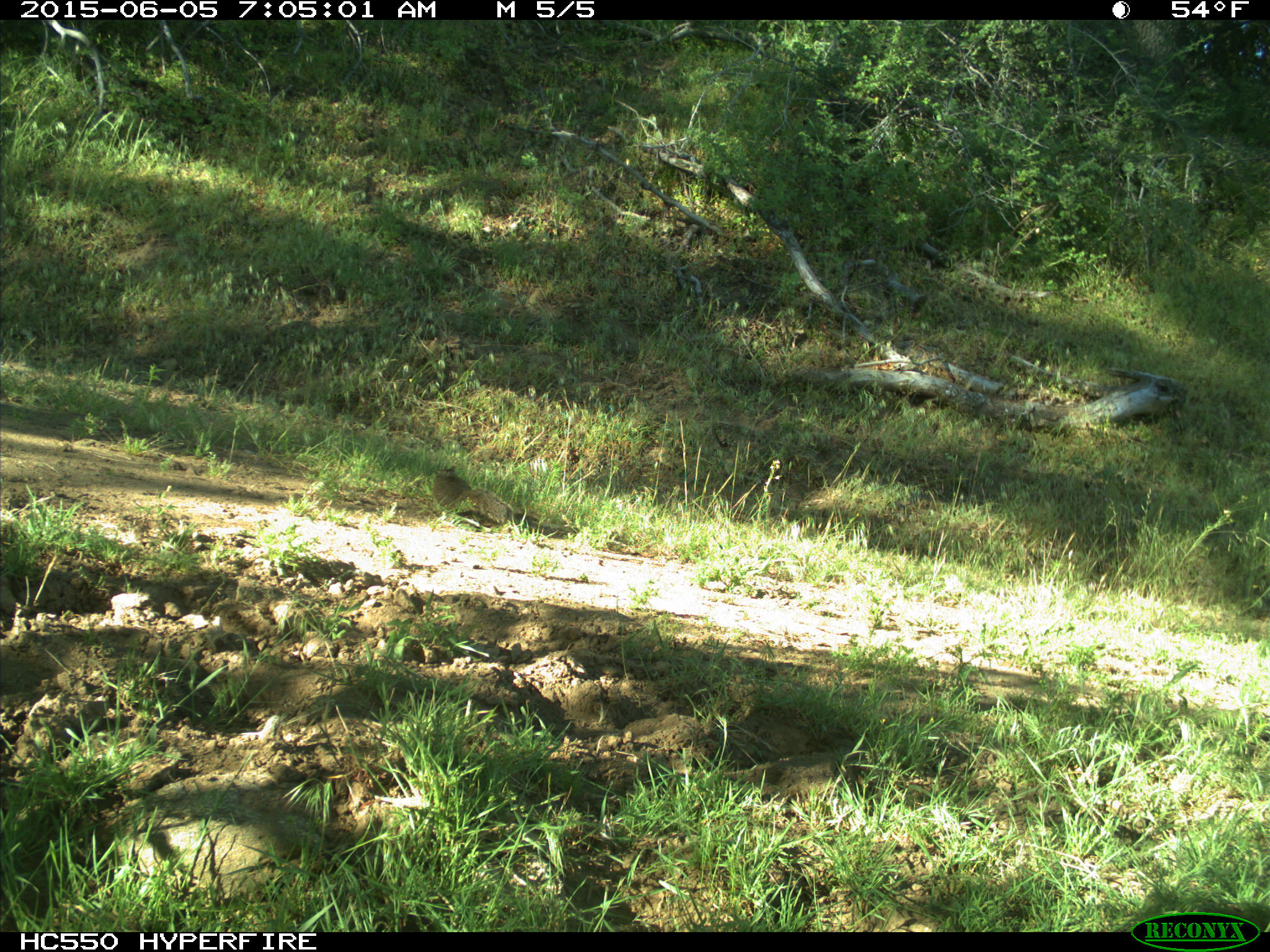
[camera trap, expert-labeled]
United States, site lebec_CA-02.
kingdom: Animalia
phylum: Chordata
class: Mammalia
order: Rodentia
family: Sciuridae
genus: Otospermophilus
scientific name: Otospermophilus beecheyi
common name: california ground squirrel